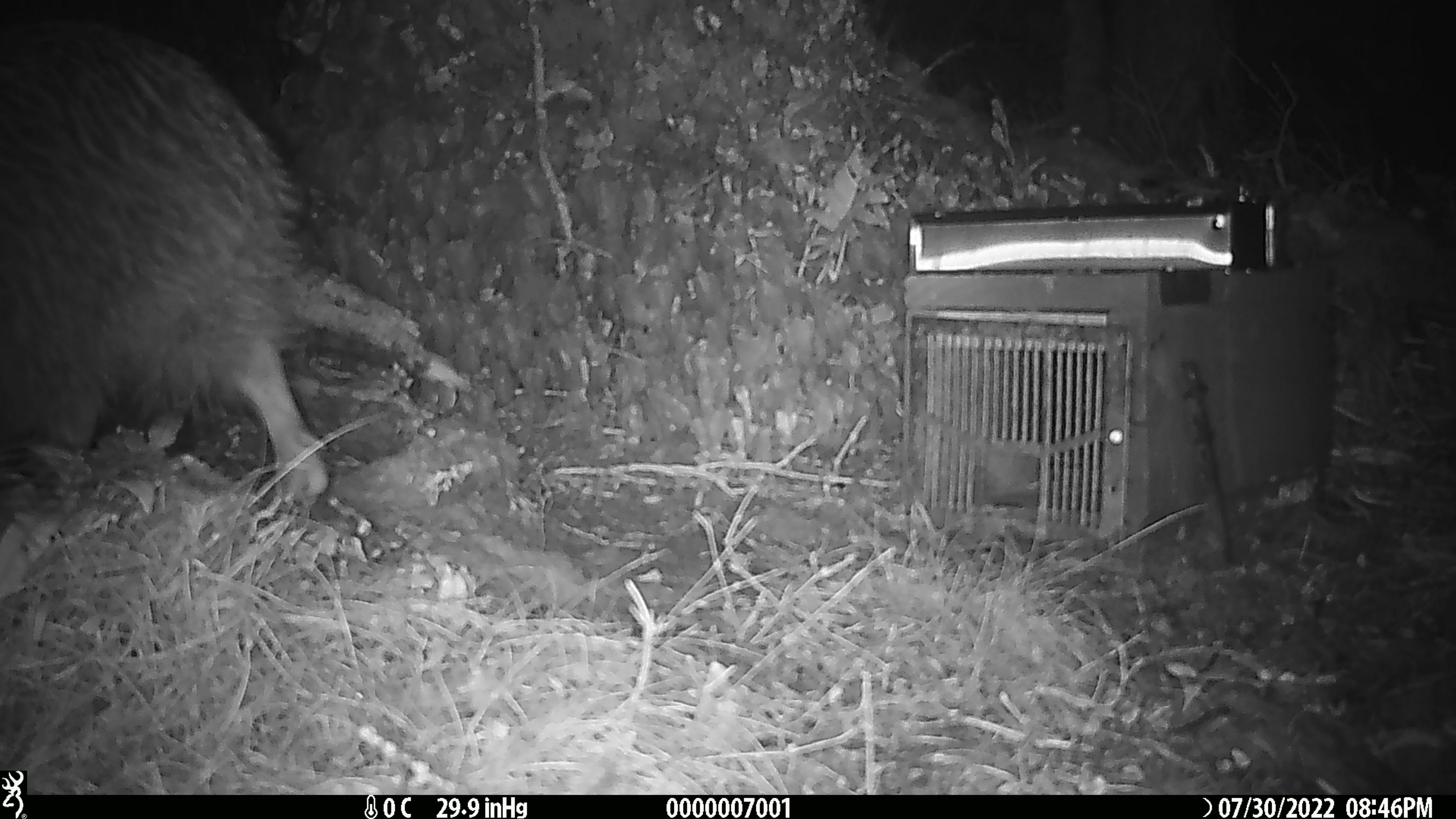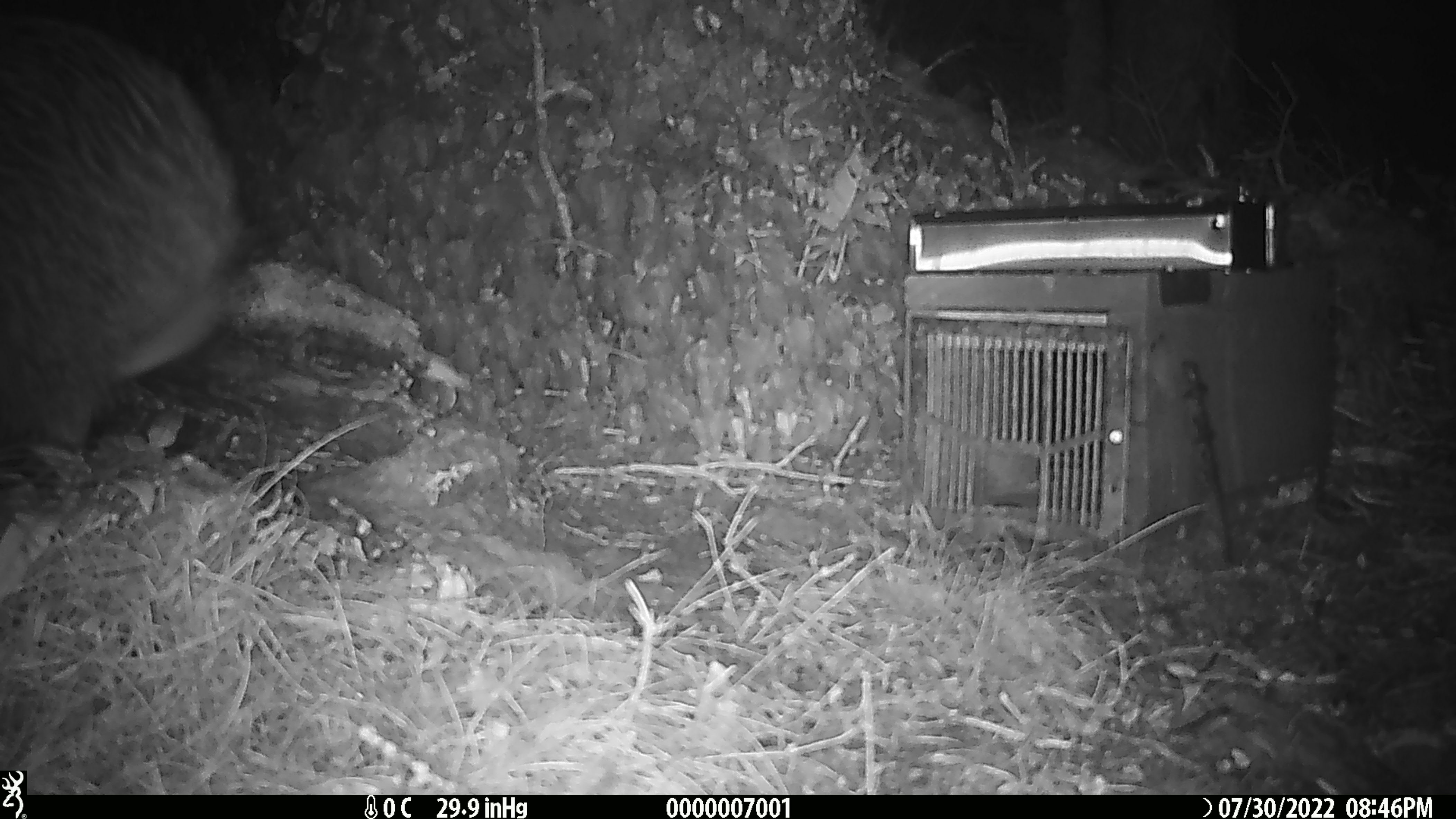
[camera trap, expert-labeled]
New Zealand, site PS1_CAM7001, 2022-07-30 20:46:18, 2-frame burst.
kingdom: Animalia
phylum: Chordata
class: Aves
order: Apterygiformes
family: Apterygidae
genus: Apteryx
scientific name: Apteryx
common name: kiwi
Kiwi (Apteryx).